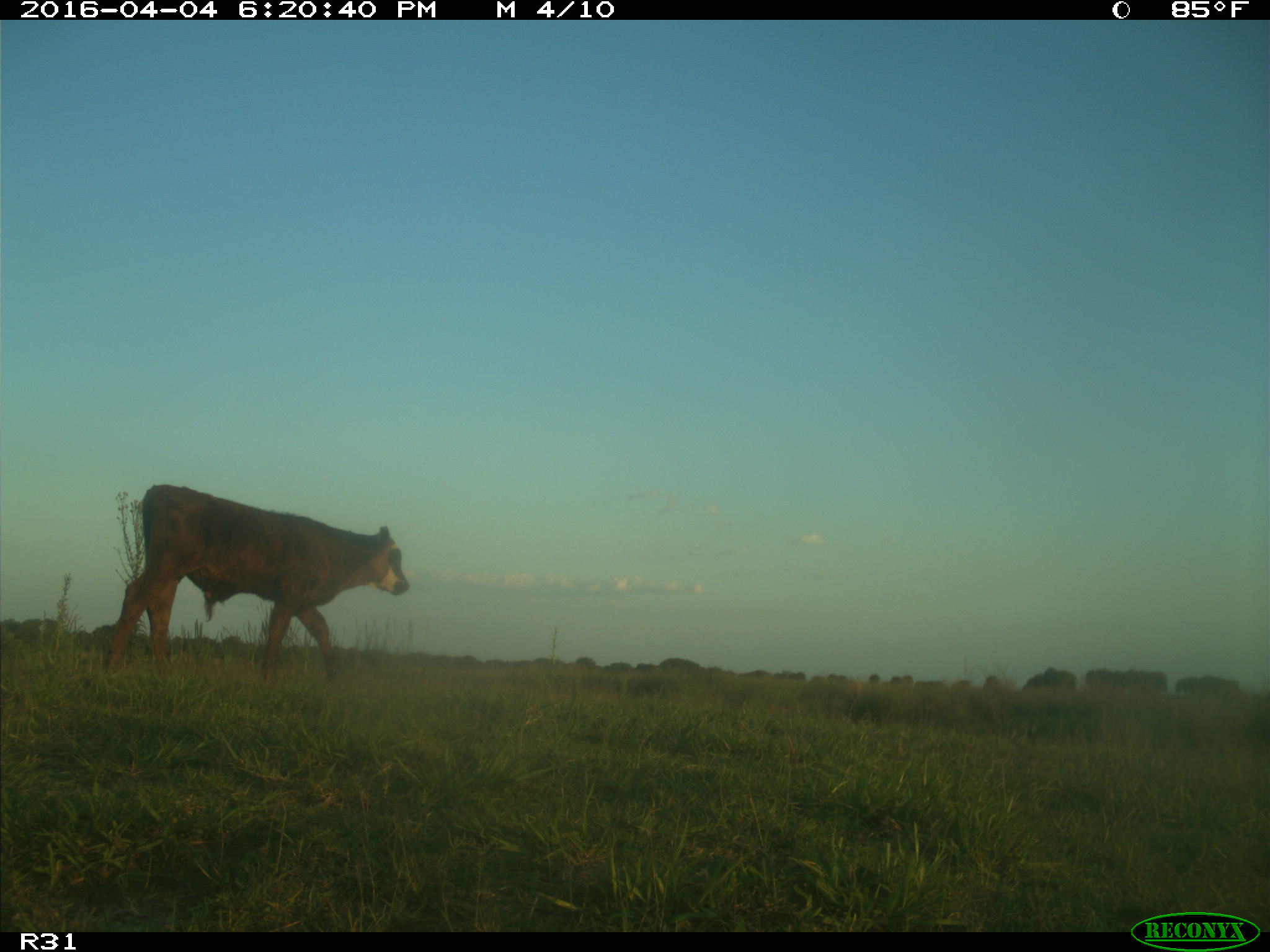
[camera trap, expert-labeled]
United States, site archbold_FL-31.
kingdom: Animalia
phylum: Chordata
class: Mammalia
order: Artiodactyla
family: Bovidae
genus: Bos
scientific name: Bos taurus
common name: domestic cow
Bos taurus (domestic cow).